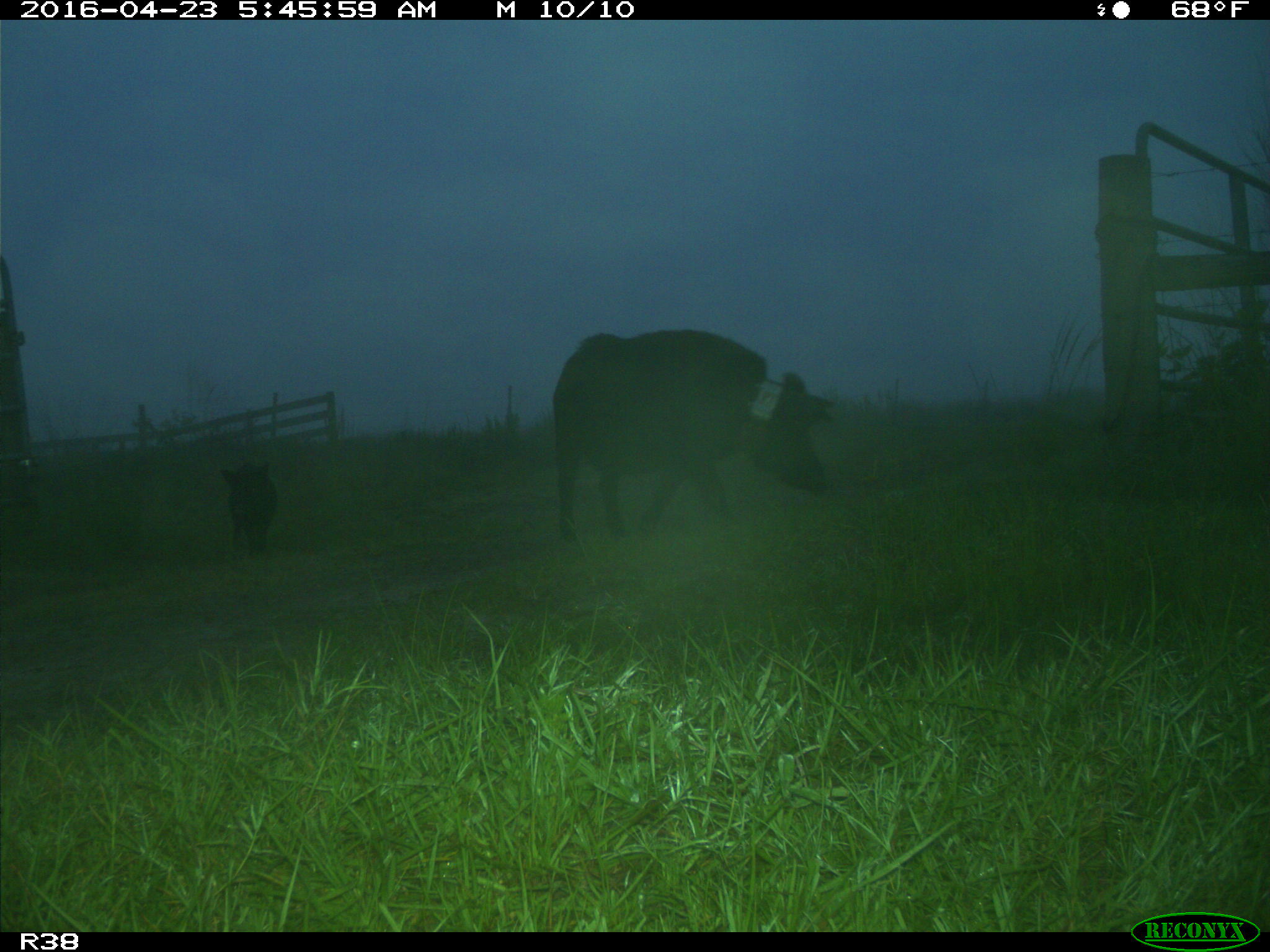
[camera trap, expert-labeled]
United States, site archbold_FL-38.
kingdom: Animalia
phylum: Chordata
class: Mammalia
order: Artiodactyla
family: Suidae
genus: Sus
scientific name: Sus scrofa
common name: wild boar